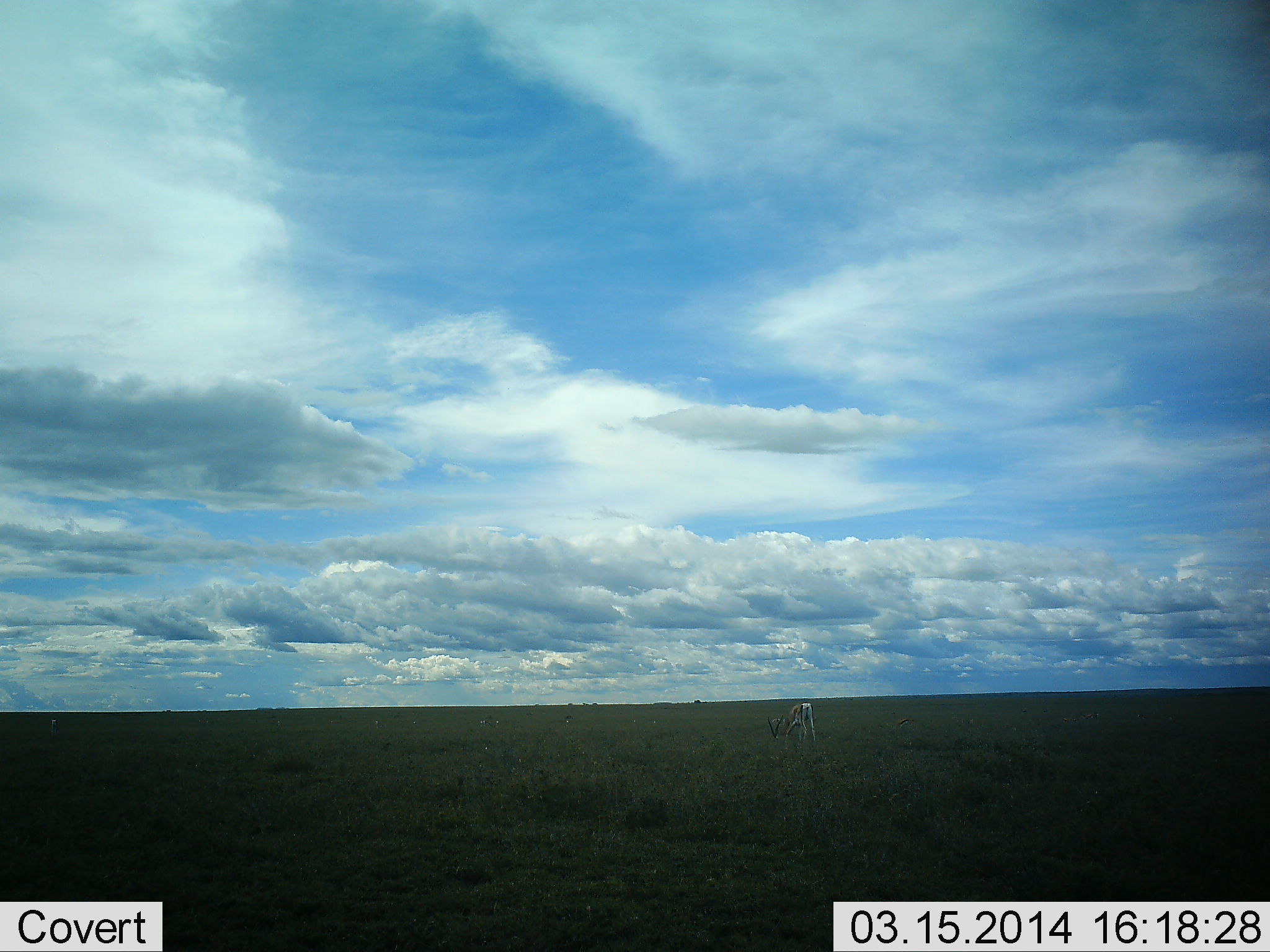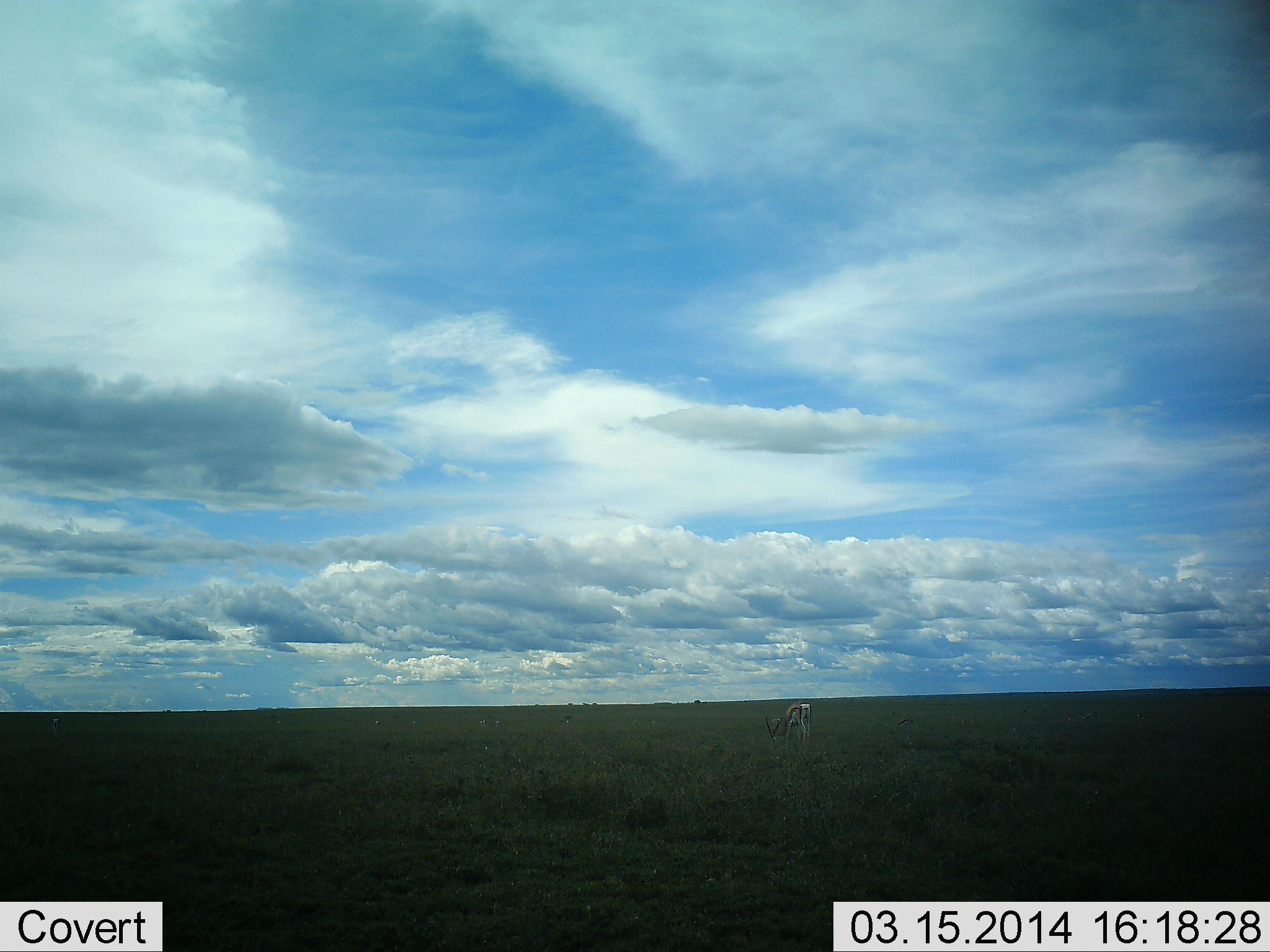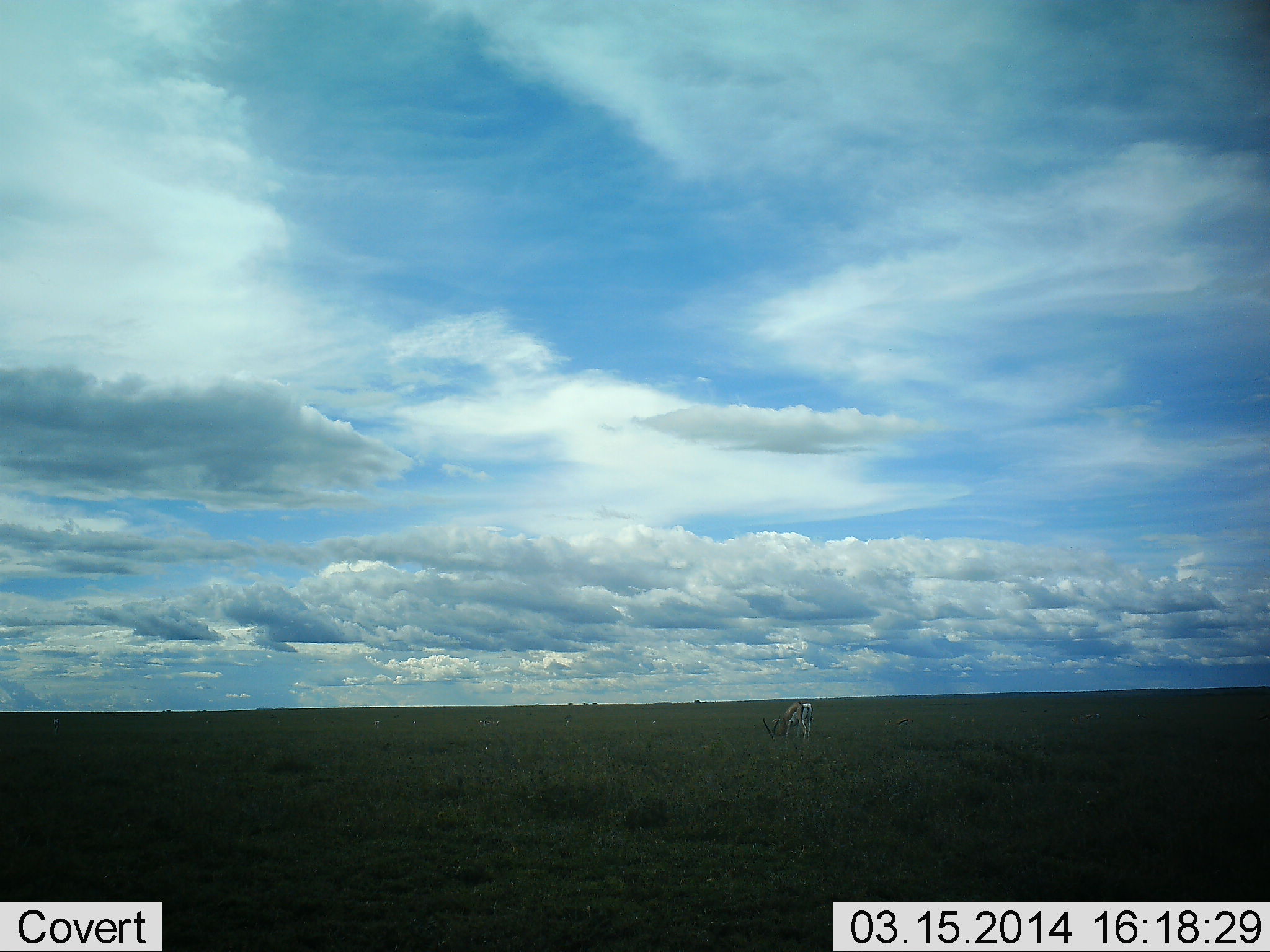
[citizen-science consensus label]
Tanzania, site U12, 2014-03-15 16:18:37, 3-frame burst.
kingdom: Animalia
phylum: Chordata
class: Mammalia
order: Artiodactyla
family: Bovidae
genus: Eudorcas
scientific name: Eudorcas thomsonii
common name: thomson's gazelle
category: gazellethomsons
Gazellethomsons (thomson's gazelle) (Eudorcas thomsonii), count 1. Behavior (volunteer vote fractions): standing 20%, resting 0%, moving 0%, interacting 0%. Young present (vote fraction): 0%. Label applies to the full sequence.